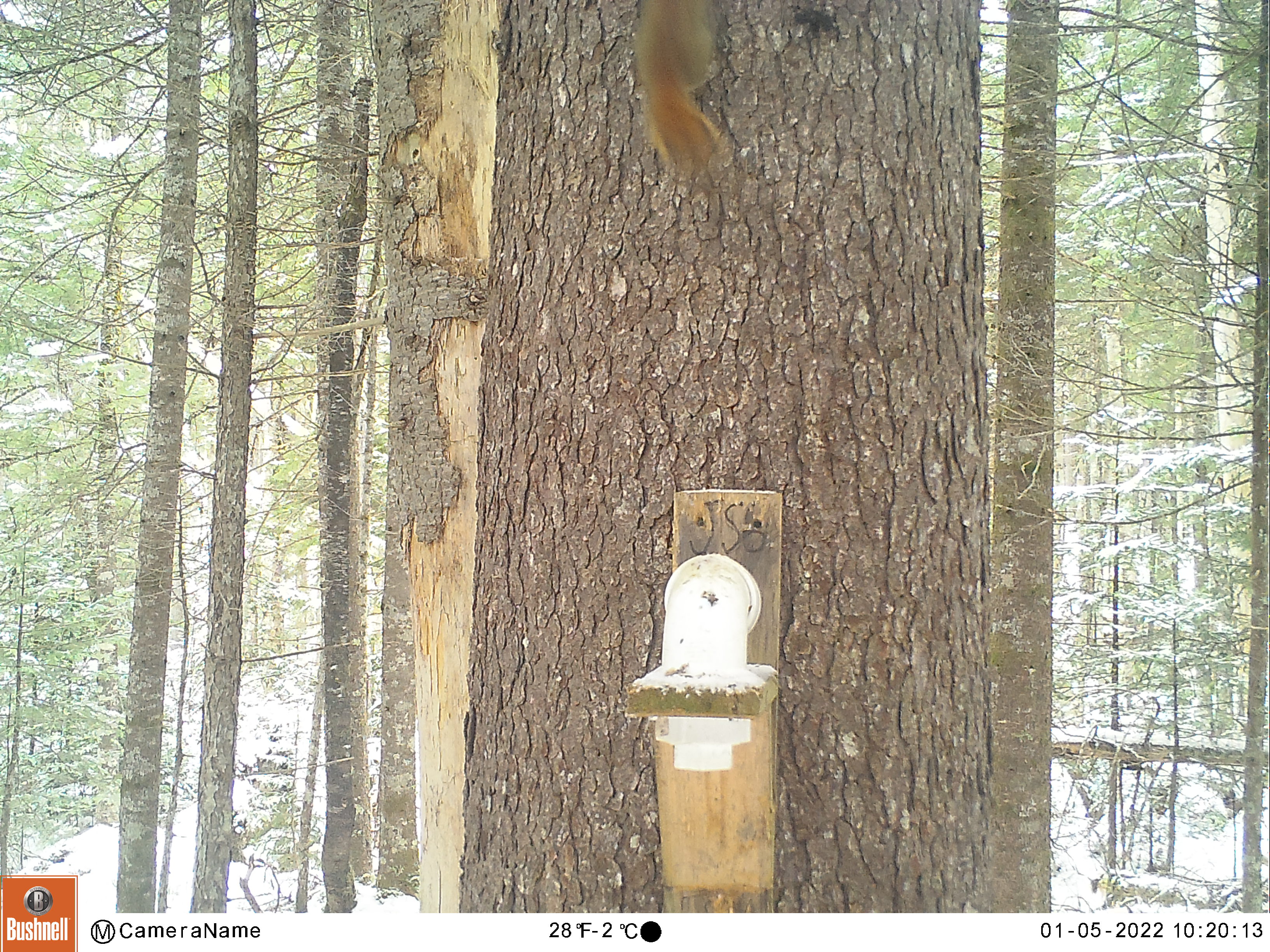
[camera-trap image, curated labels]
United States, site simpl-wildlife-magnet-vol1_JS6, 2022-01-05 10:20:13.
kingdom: Animalia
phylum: Chordata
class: Mammalia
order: Rodentia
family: Sciuridae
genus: Tamiasciurus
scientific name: Tamiasciurus hudsonicus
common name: red squirrel